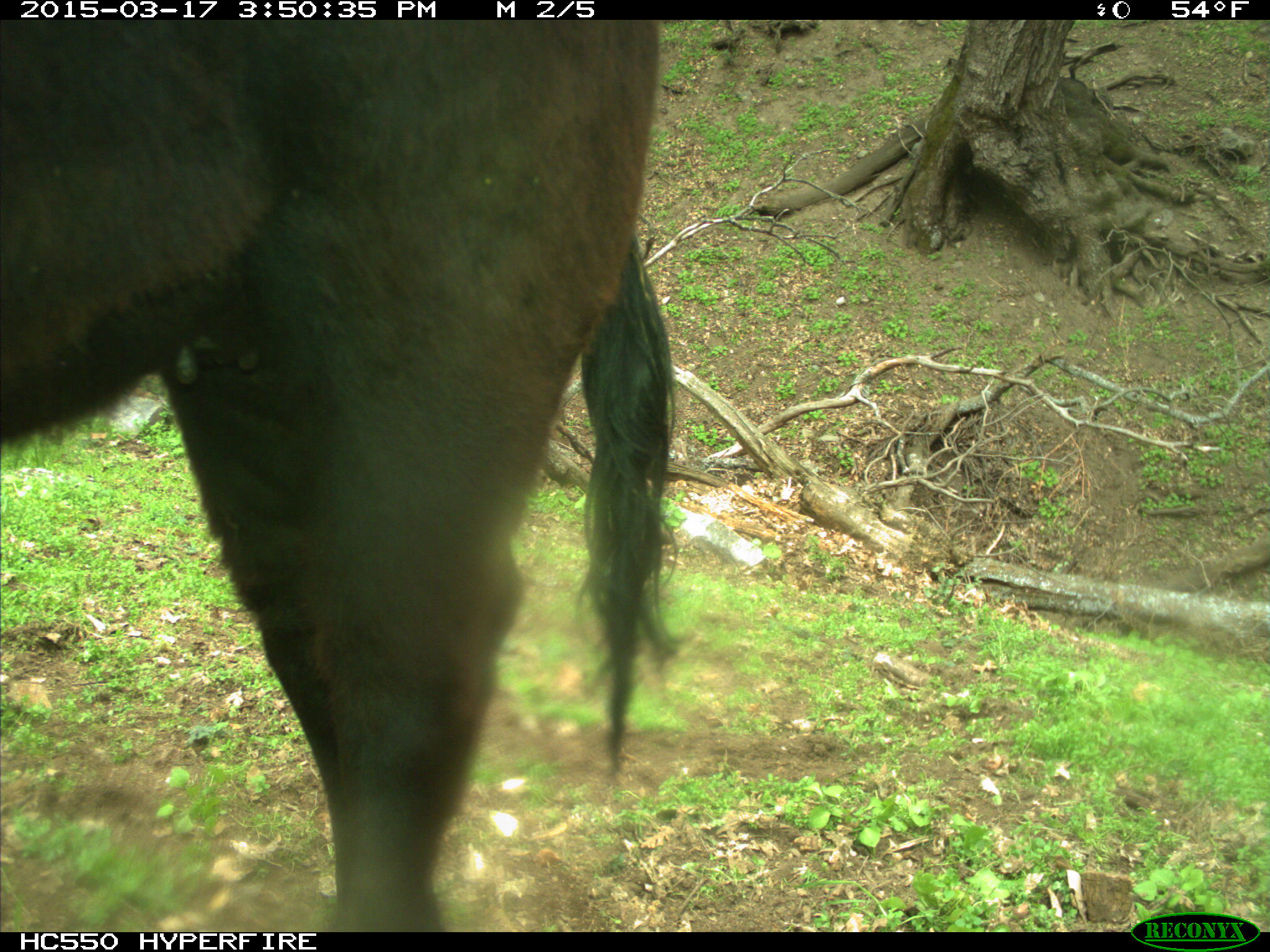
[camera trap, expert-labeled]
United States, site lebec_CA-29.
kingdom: Animalia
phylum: Chordata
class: Mammalia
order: Artiodactyla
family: Bovidae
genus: Bos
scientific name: Bos taurus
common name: domestic cow